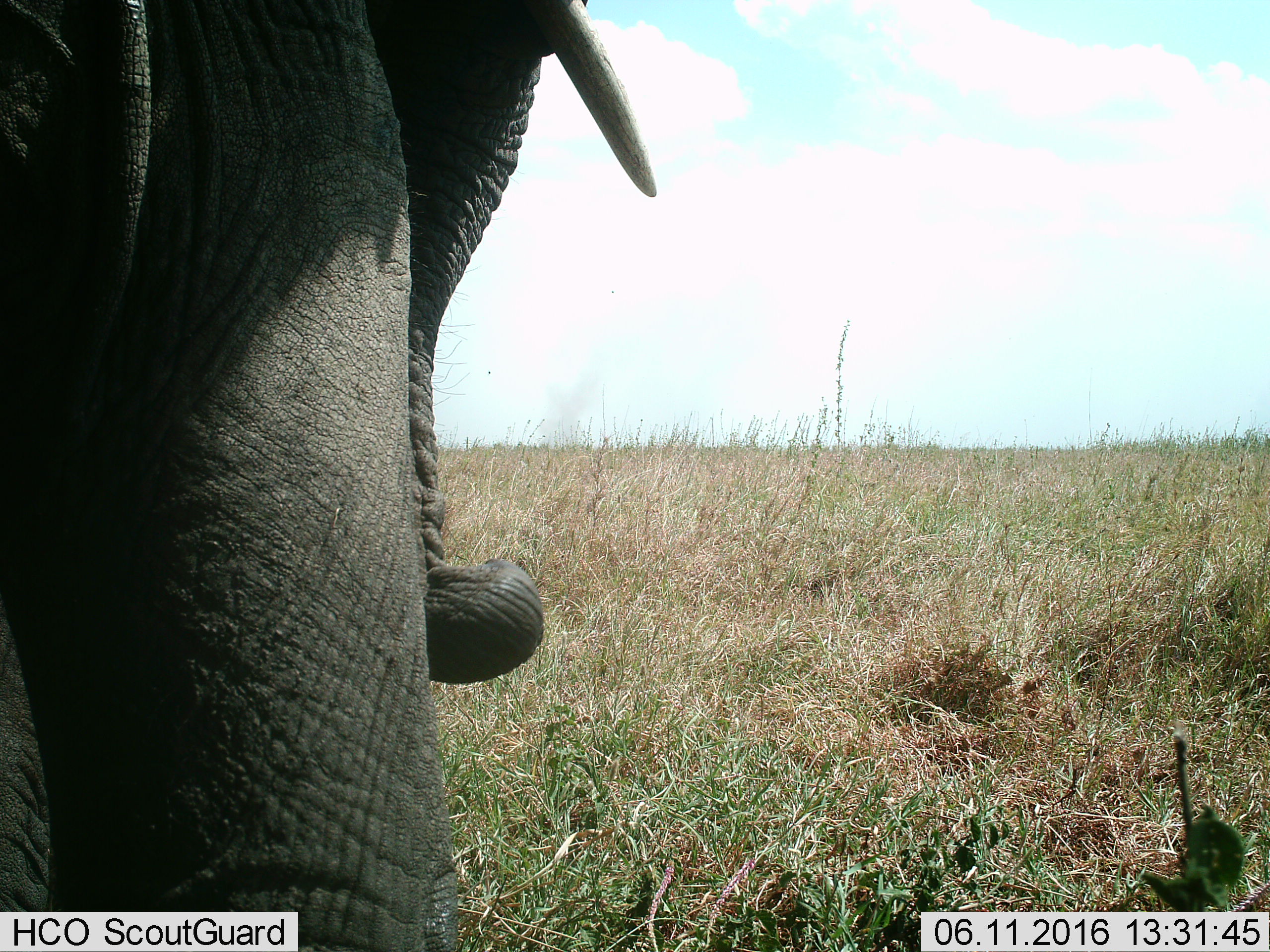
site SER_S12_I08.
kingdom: Animalia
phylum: Chordata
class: Mammalia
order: Proboscidea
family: Elephantidae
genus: Loxodonta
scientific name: Loxodonta africana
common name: african bush elephant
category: elephant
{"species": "elephant (african bush elephant) (Loxodonta africana)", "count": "1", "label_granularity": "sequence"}